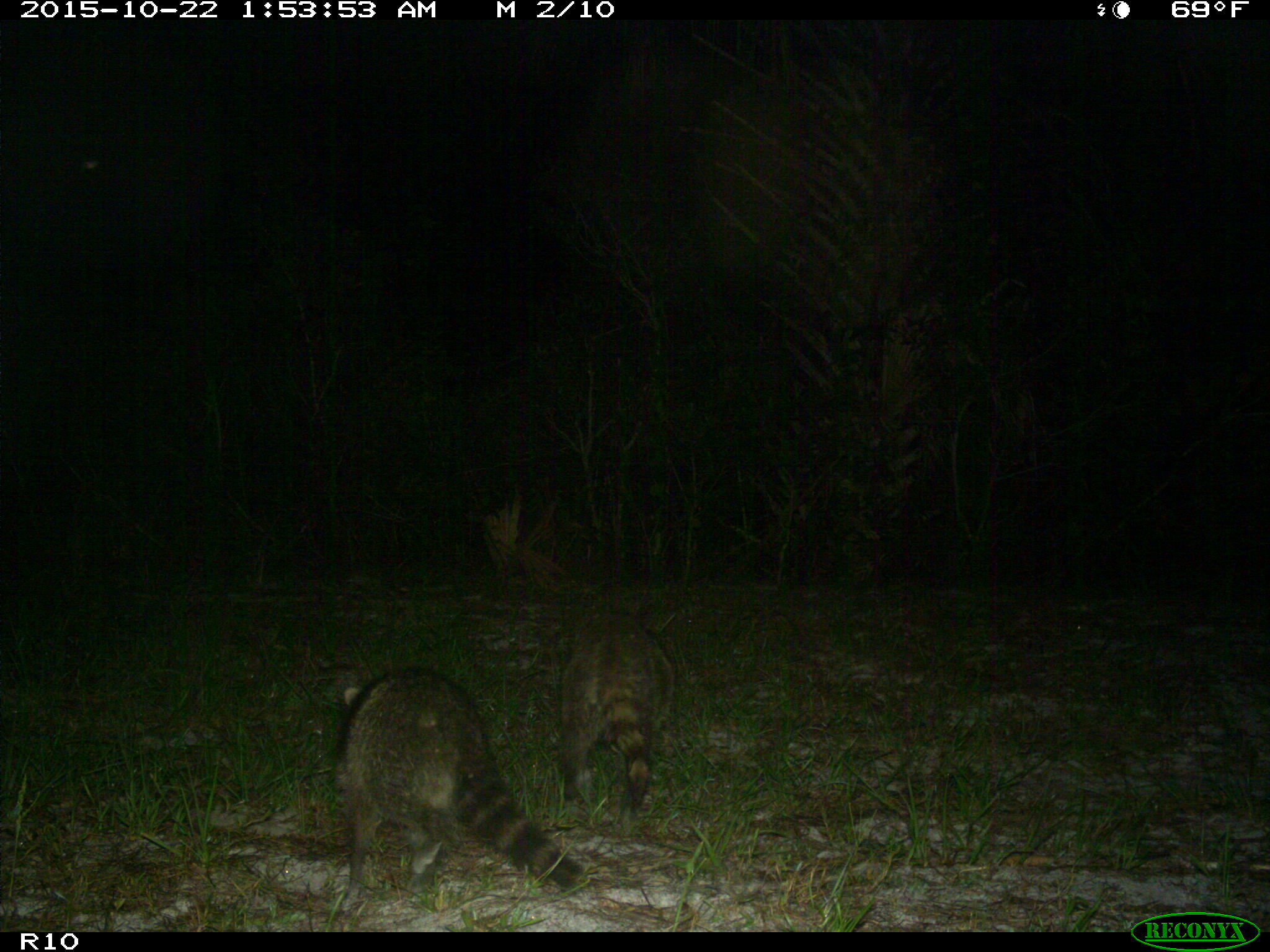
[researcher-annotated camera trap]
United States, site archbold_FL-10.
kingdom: Animalia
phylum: Chordata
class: Mammalia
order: Carnivora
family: Procyonidae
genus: Procyon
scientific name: Procyon lotor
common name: common raccoon